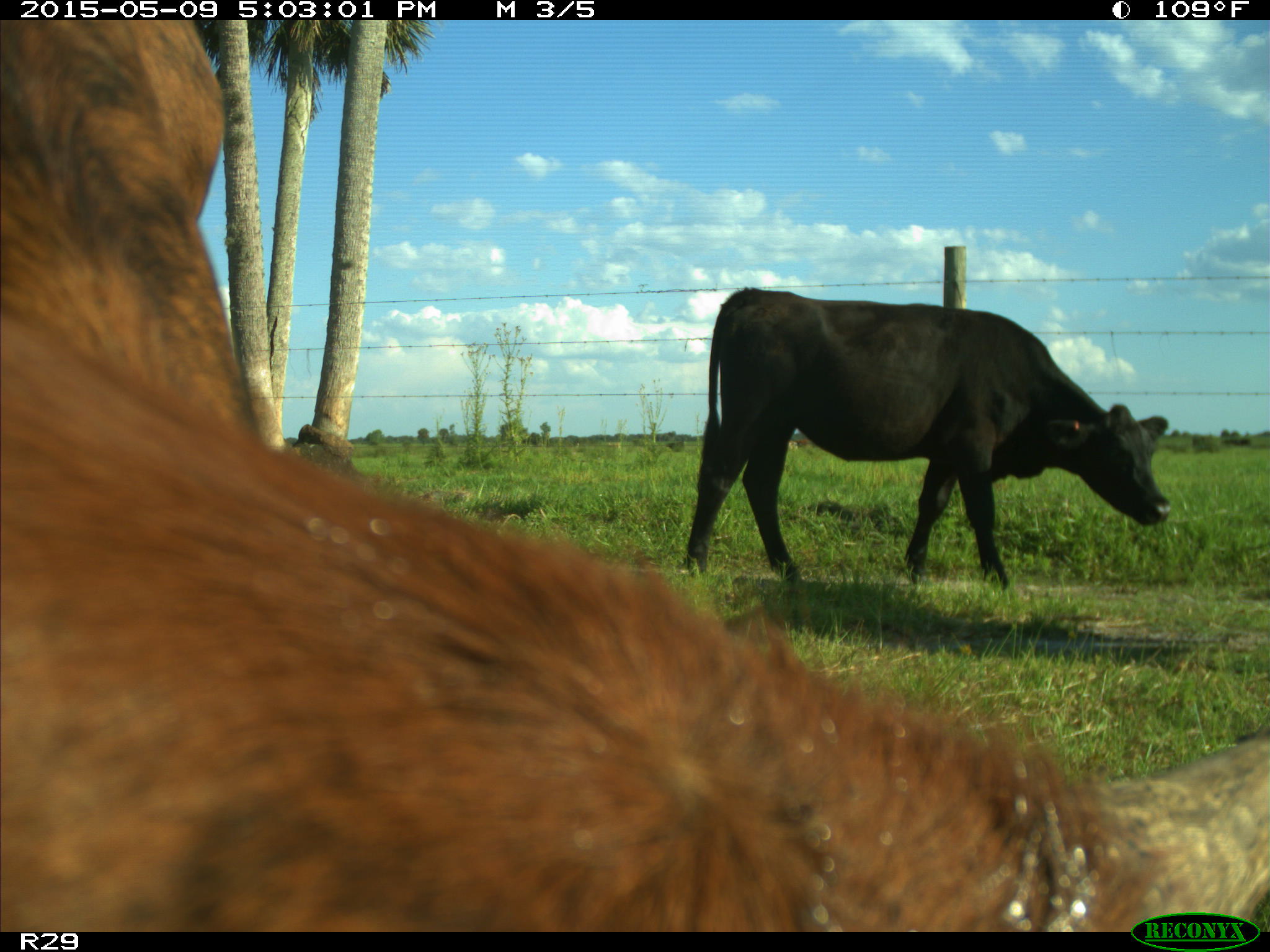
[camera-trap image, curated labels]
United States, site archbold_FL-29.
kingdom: Animalia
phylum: Chordata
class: Mammalia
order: Artiodactyla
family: Bovidae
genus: Bos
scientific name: Bos taurus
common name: domestic cow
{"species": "Bos taurus (domestic cow)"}